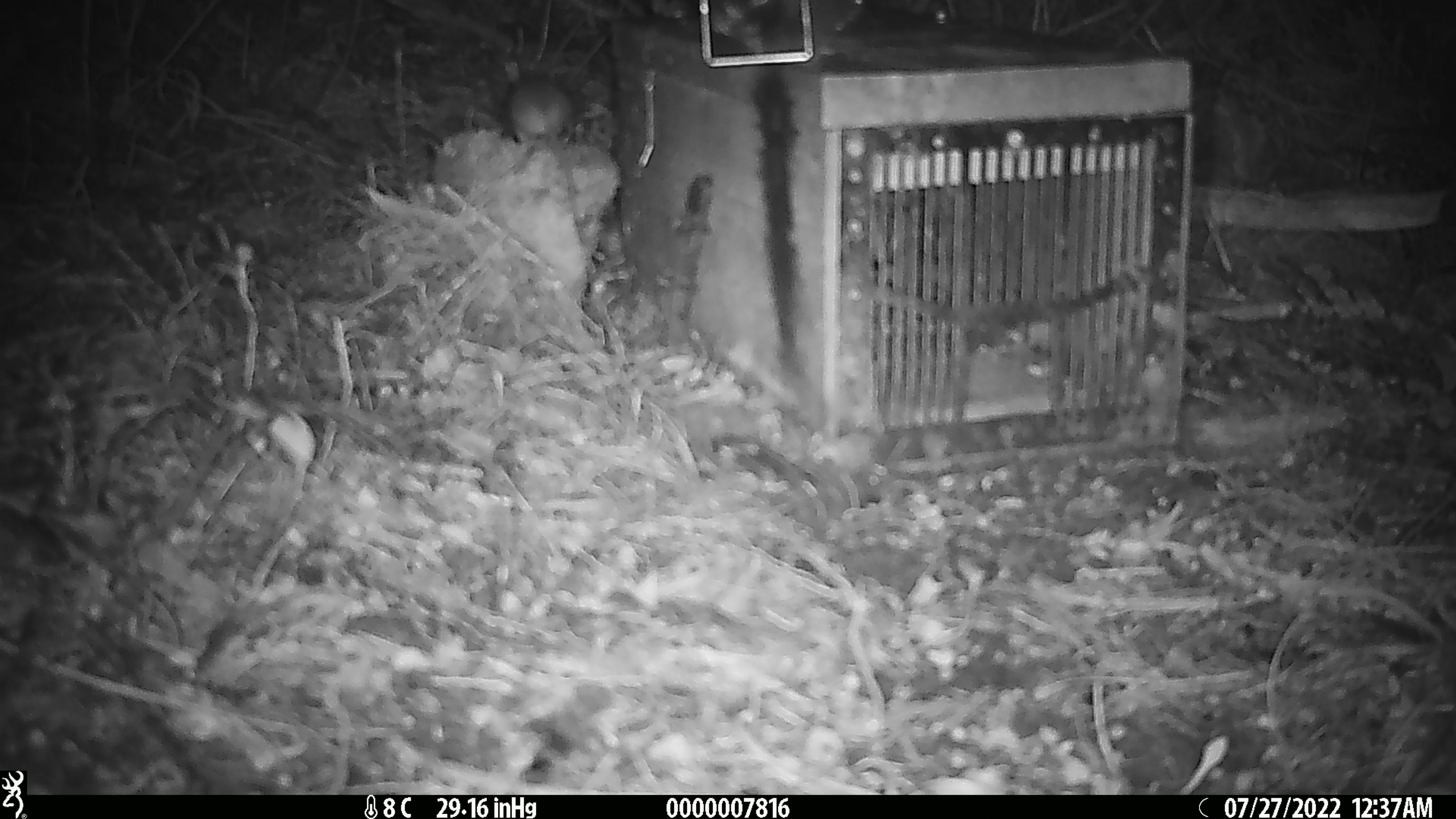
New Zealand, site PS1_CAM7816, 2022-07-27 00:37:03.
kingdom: Animalia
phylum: Chordata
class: Mammalia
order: Rodentia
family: Muridae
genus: Mus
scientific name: Mus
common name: mouse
Mouse (Mus).